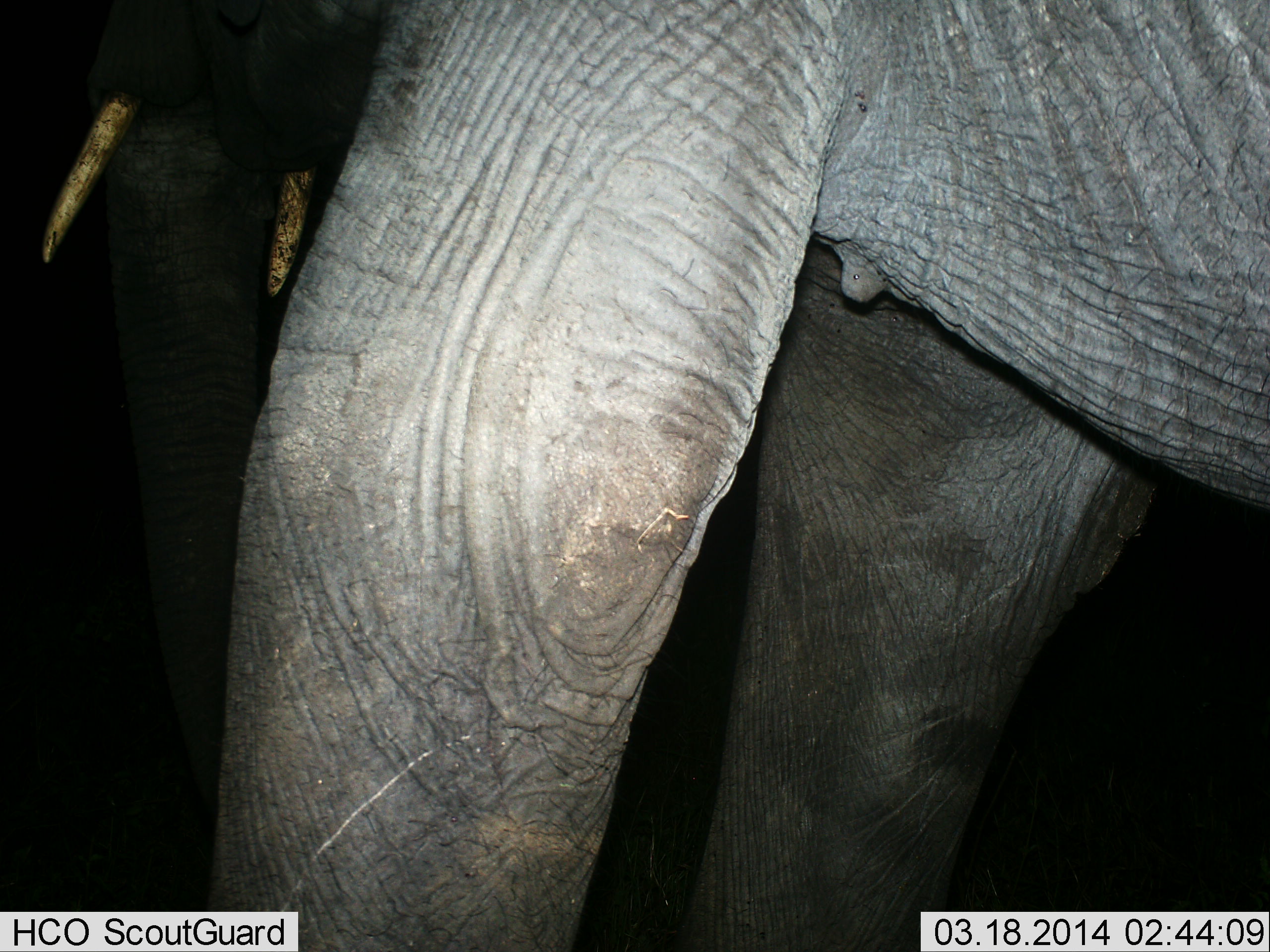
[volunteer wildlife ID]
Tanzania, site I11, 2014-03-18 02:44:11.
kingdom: Animalia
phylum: Chordata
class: Mammalia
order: Proboscidea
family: Elephantidae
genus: Loxodonta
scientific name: Loxodonta africana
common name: african bush elephant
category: elephant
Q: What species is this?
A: Elephant (african bush elephant) (Loxodonta africana).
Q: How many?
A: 1.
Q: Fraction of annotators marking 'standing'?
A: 100%.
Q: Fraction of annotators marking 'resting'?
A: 0%.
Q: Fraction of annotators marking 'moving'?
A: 0%.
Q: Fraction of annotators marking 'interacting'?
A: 0%.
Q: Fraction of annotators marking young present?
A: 0%.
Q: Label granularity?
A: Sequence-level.